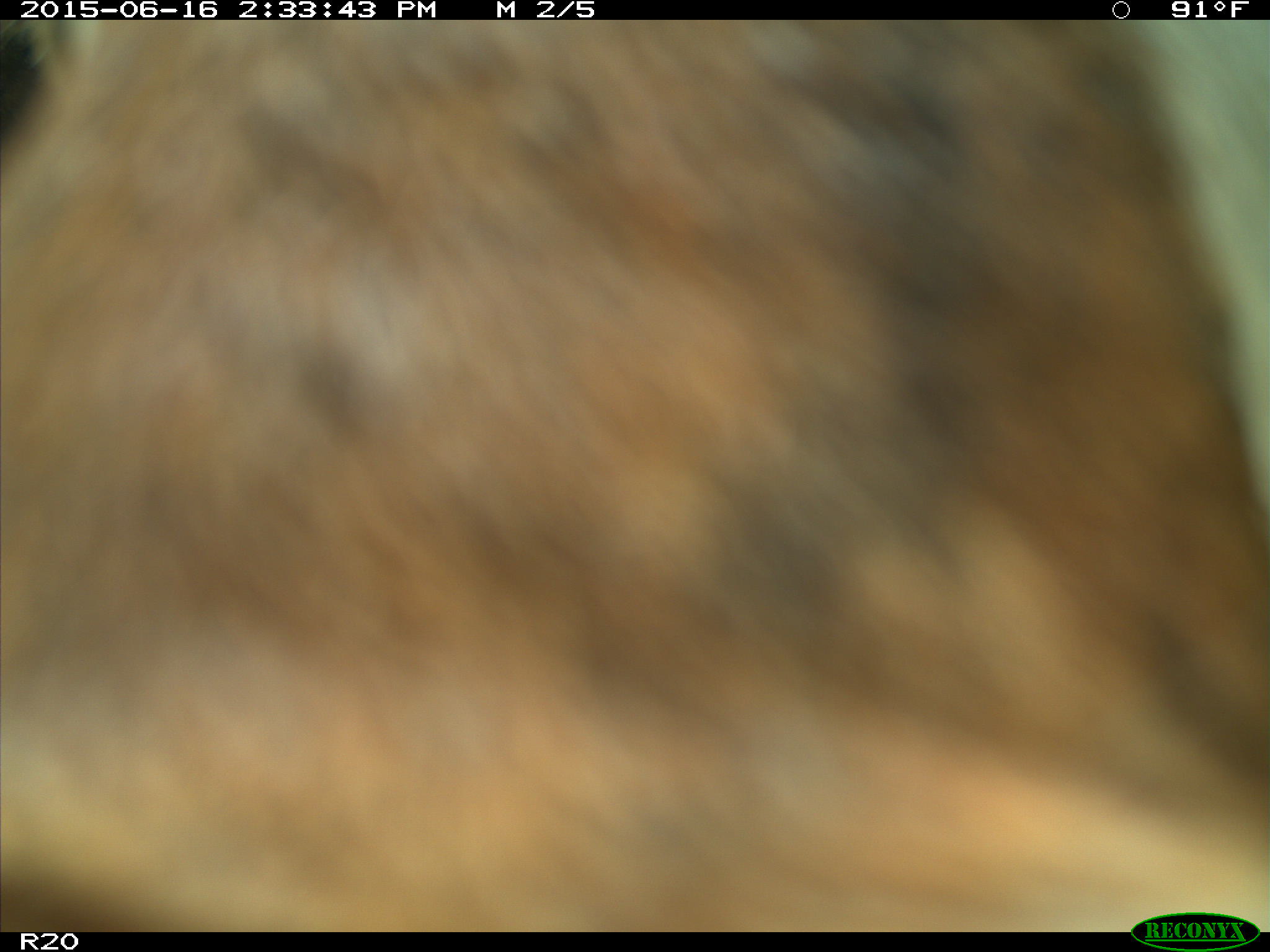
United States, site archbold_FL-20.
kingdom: Animalia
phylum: Chordata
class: Mammalia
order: Artiodactyla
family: Bovidae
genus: Bos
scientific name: Bos taurus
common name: domestic cow